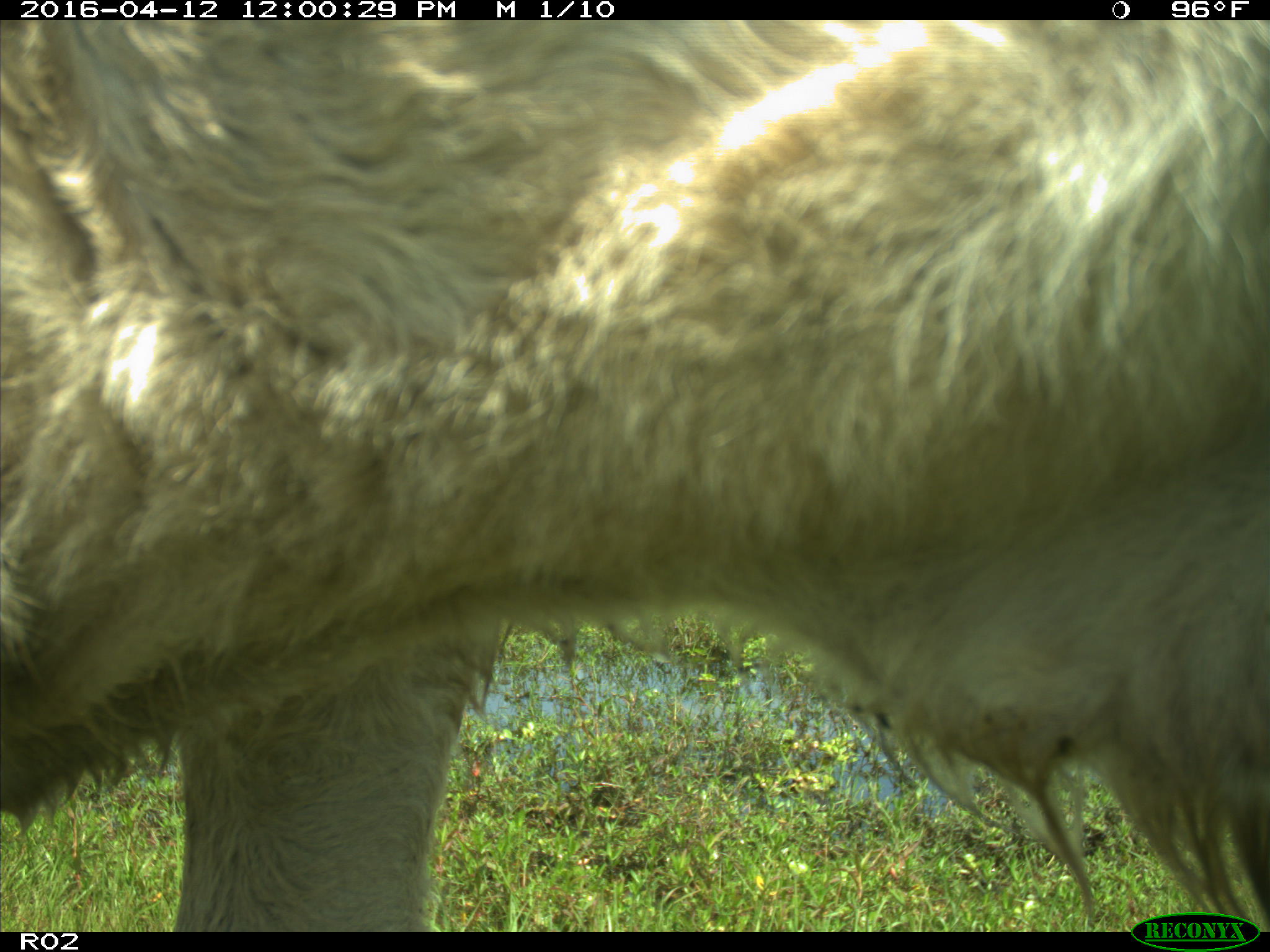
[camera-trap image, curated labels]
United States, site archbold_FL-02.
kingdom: Animalia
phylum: Chordata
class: Mammalia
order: Artiodactyla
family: Bovidae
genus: Bos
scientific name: Bos taurus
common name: domestic cow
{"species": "Bos taurus (domestic cow)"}